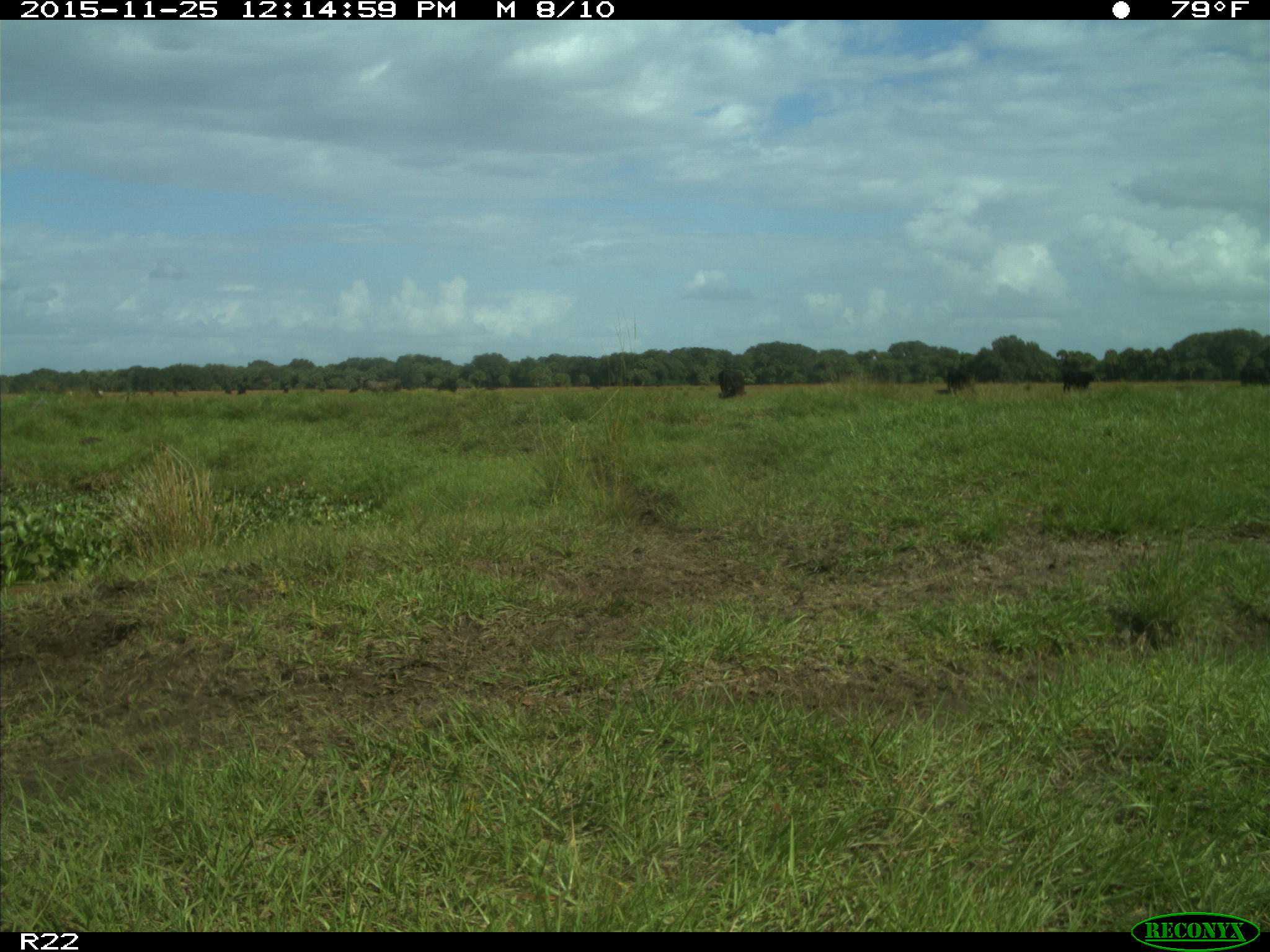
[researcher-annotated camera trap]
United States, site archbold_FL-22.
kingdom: Animalia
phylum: Chordata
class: Mammalia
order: Artiodactyla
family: Bovidae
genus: Bos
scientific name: Bos taurus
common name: domestic cow